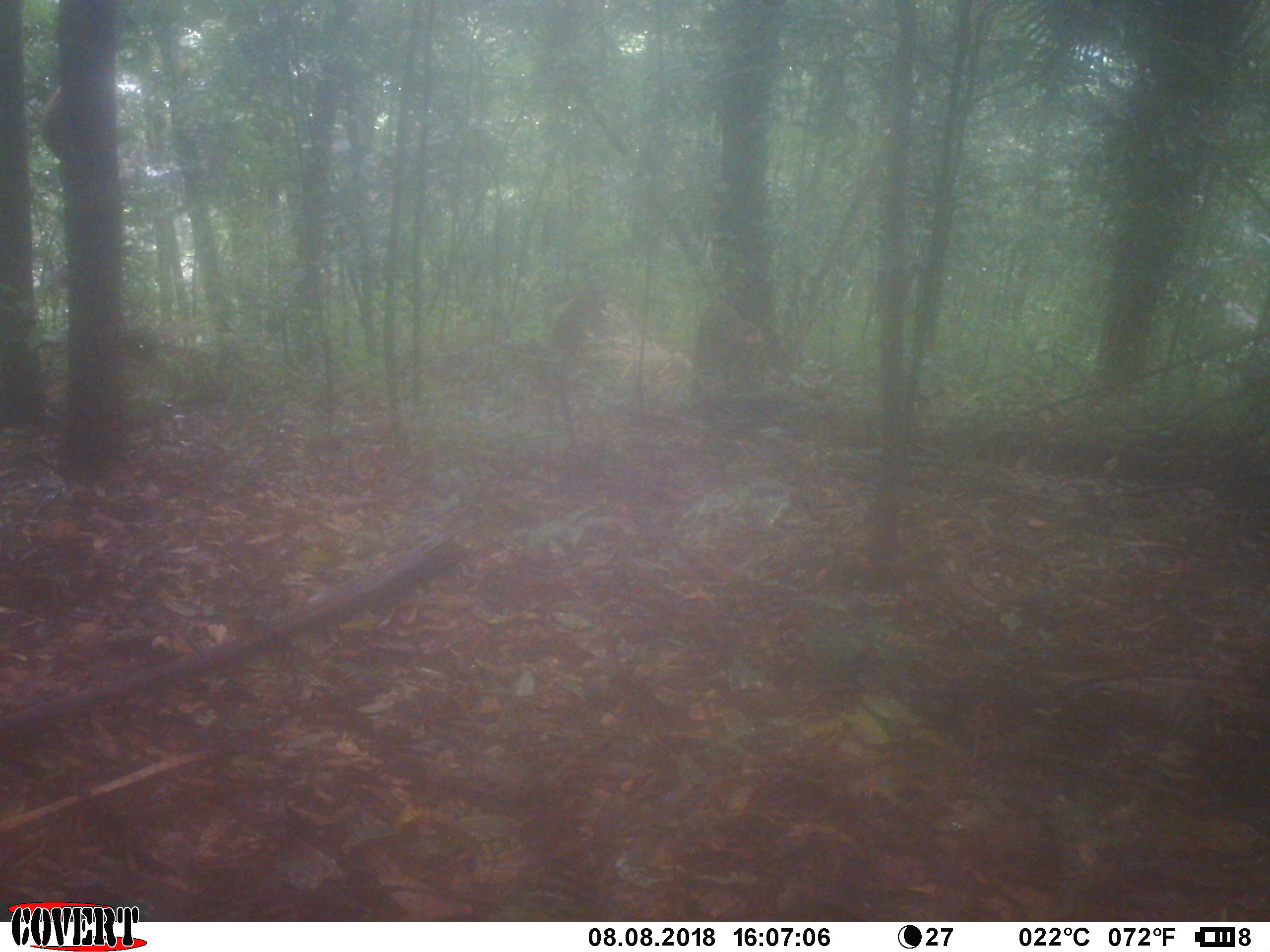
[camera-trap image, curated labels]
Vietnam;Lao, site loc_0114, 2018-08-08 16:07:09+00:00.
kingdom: Animalia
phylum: Chordata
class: Mammalia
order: Primates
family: Cercopithecidae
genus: Macaca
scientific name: Macaca nemestrina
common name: pig-tailed macaque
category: pig tailed macaque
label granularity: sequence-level